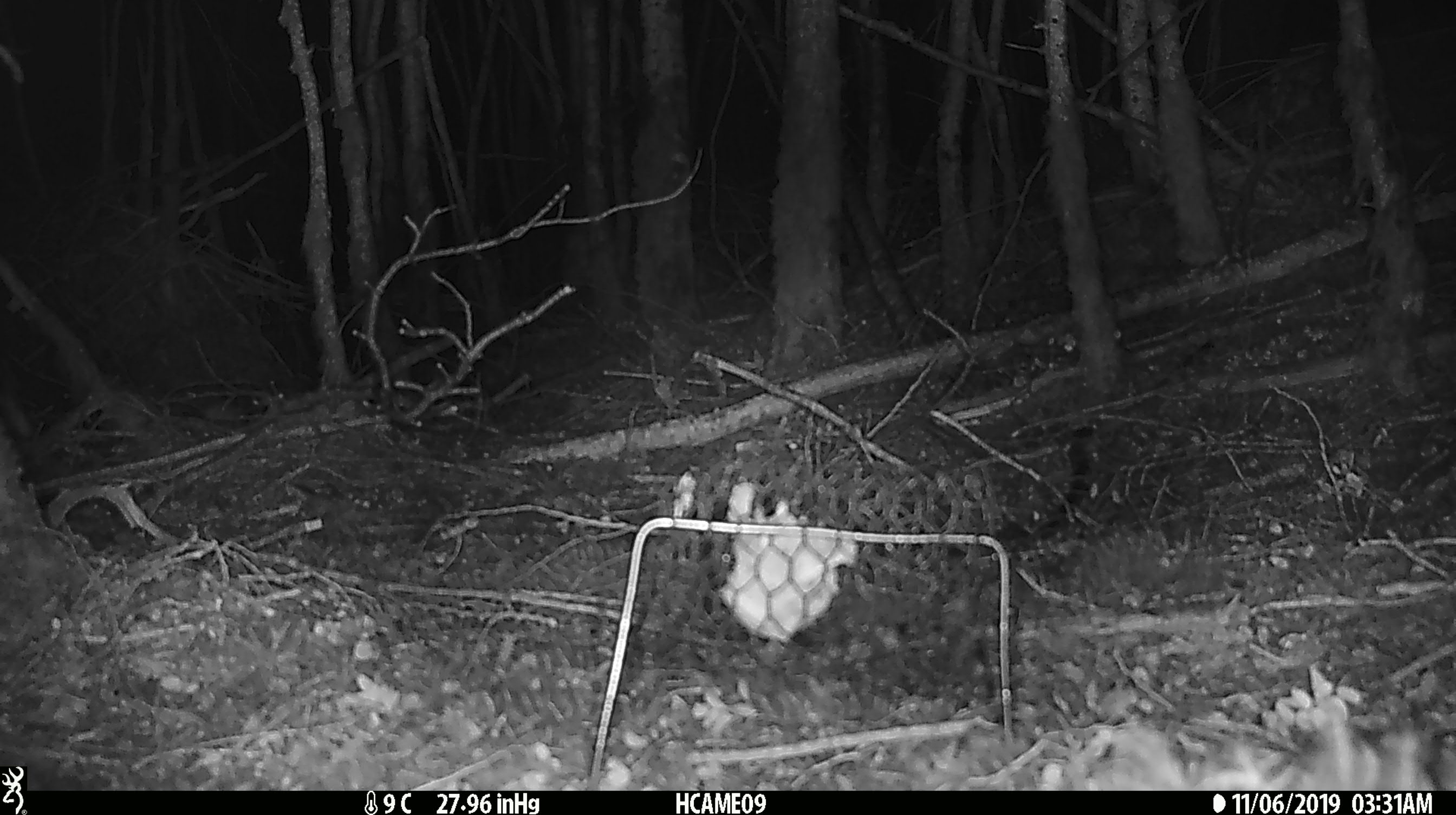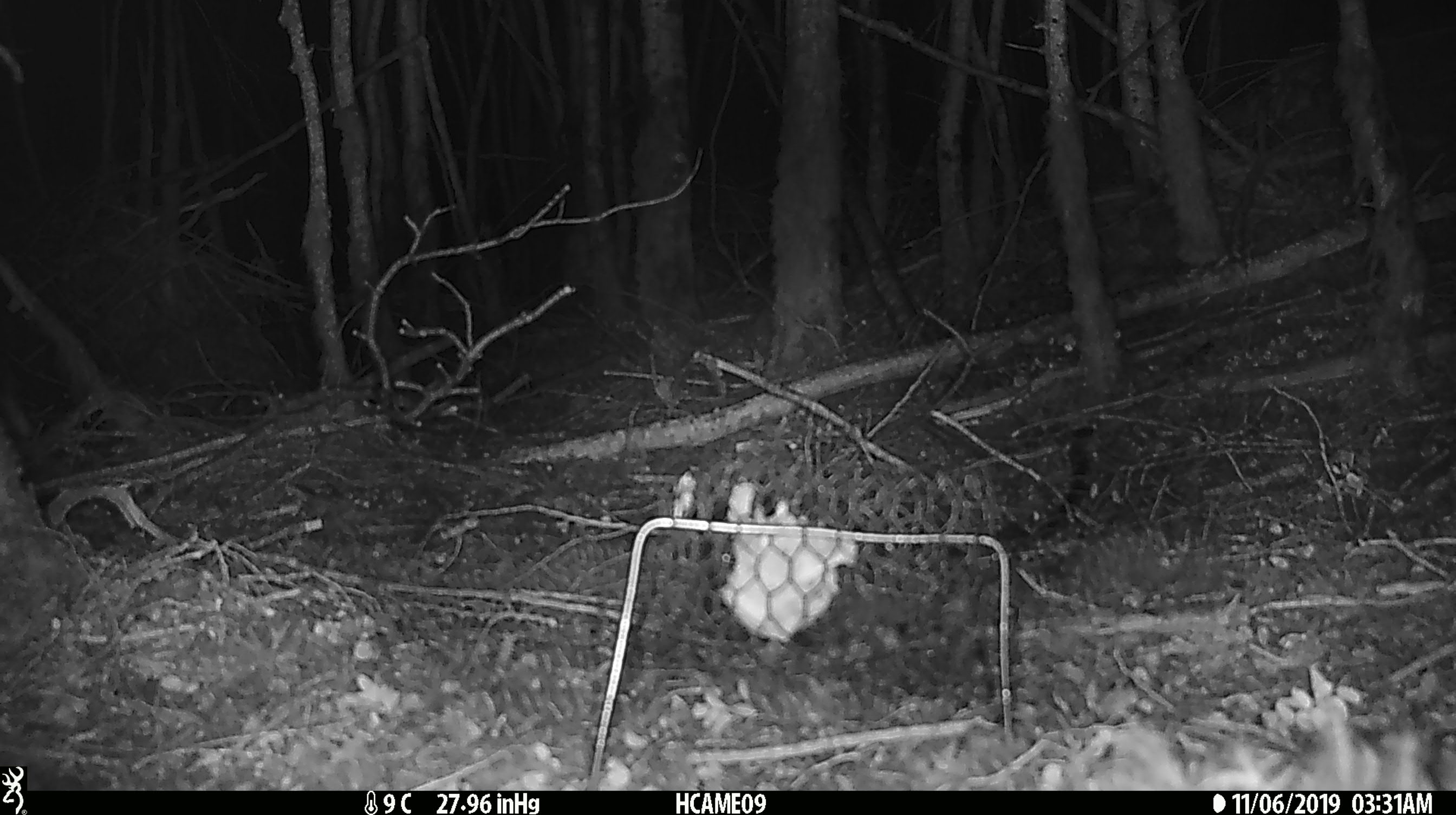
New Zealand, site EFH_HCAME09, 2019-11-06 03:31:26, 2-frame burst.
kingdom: Animalia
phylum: Chordata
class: Mammalia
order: Rodentia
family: Muridae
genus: Mus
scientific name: Mus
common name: mouse